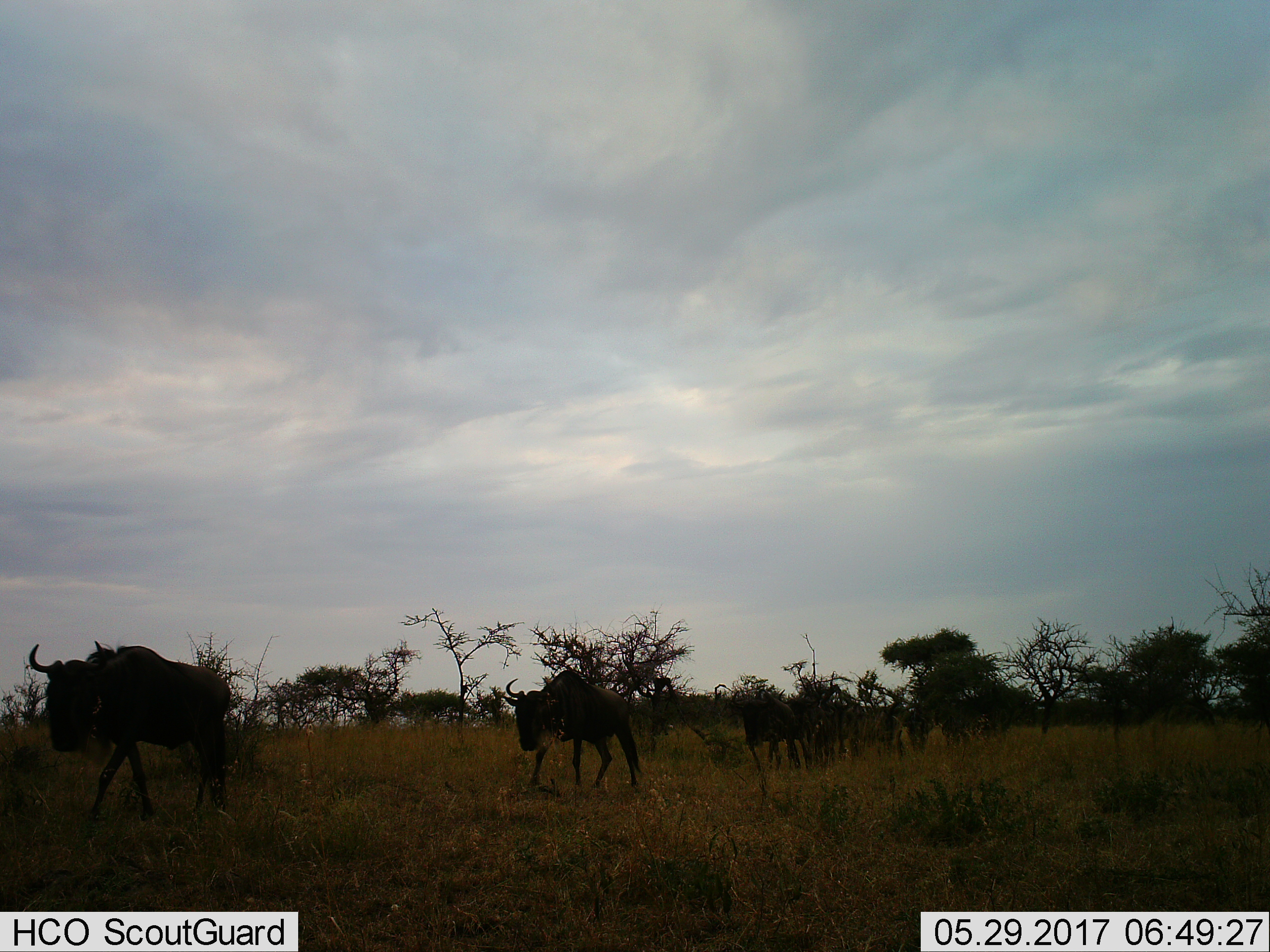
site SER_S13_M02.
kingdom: Animalia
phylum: Chordata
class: Mammalia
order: Artiodactyla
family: Bovidae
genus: Connochaetes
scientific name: Connochaetes taurinus taurinus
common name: blue wildebeest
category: wildebeestblue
Wildebeestblue (blue wildebeest) (Connochaetes taurinus taurinus), count 10. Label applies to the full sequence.